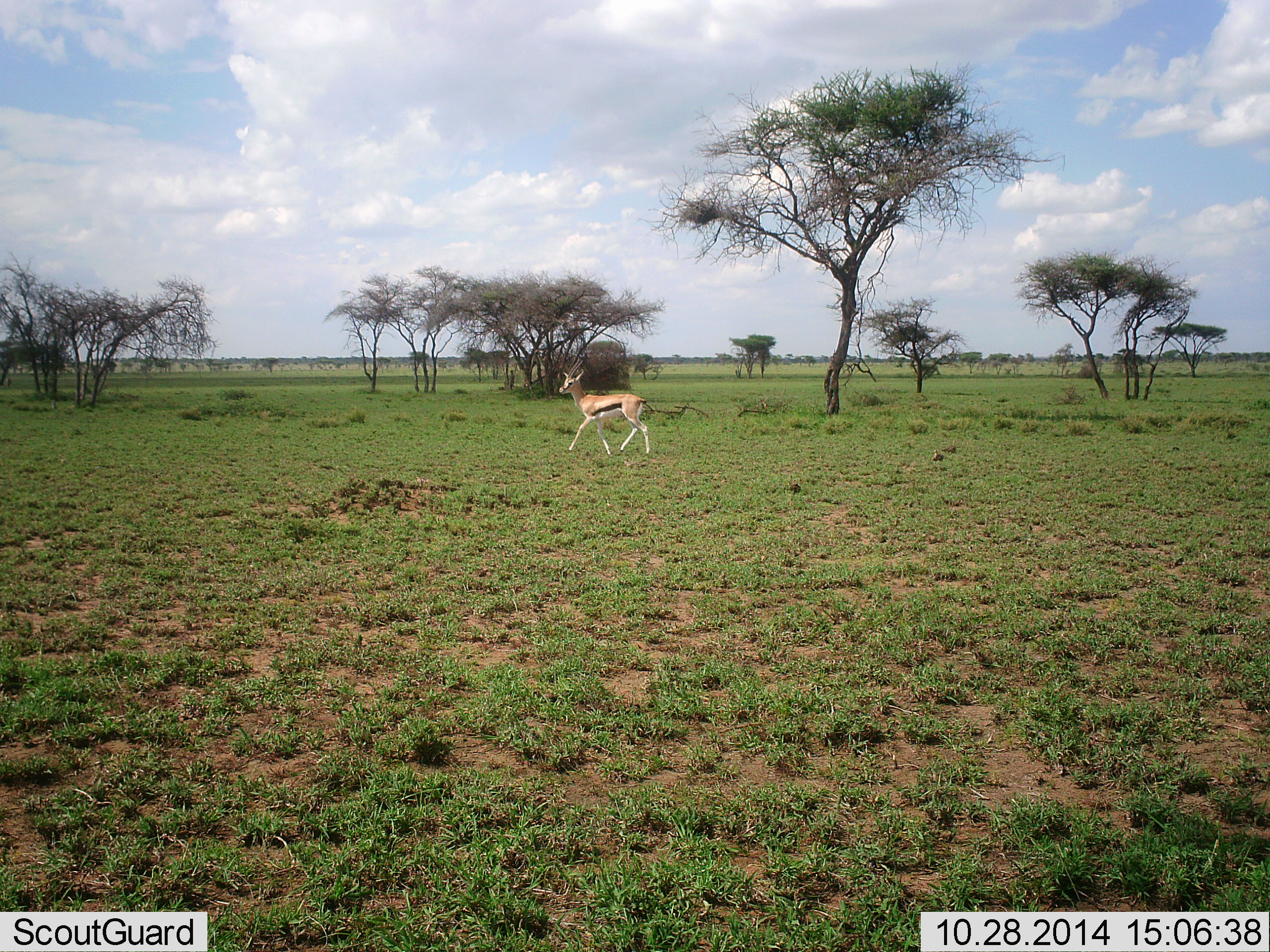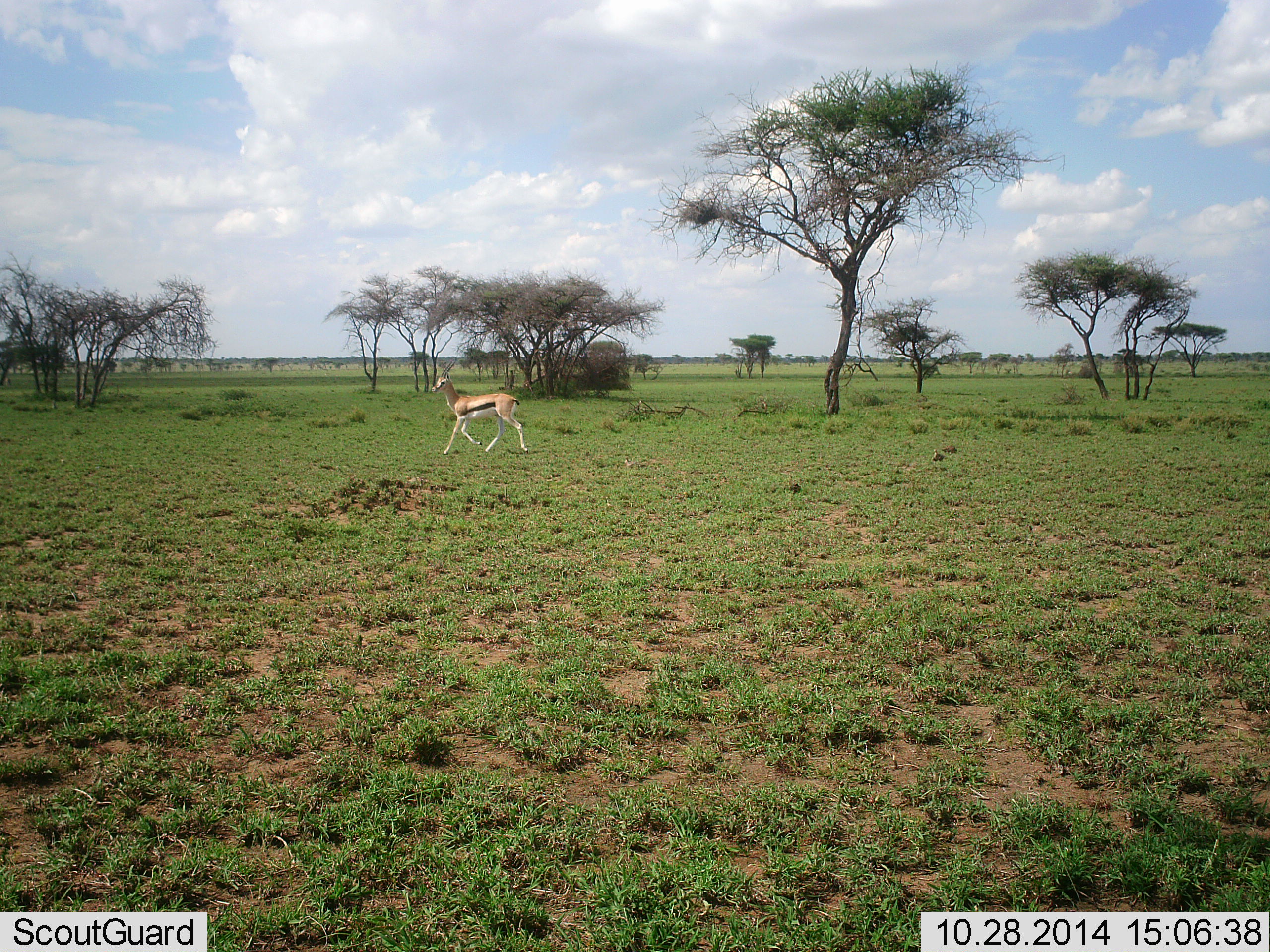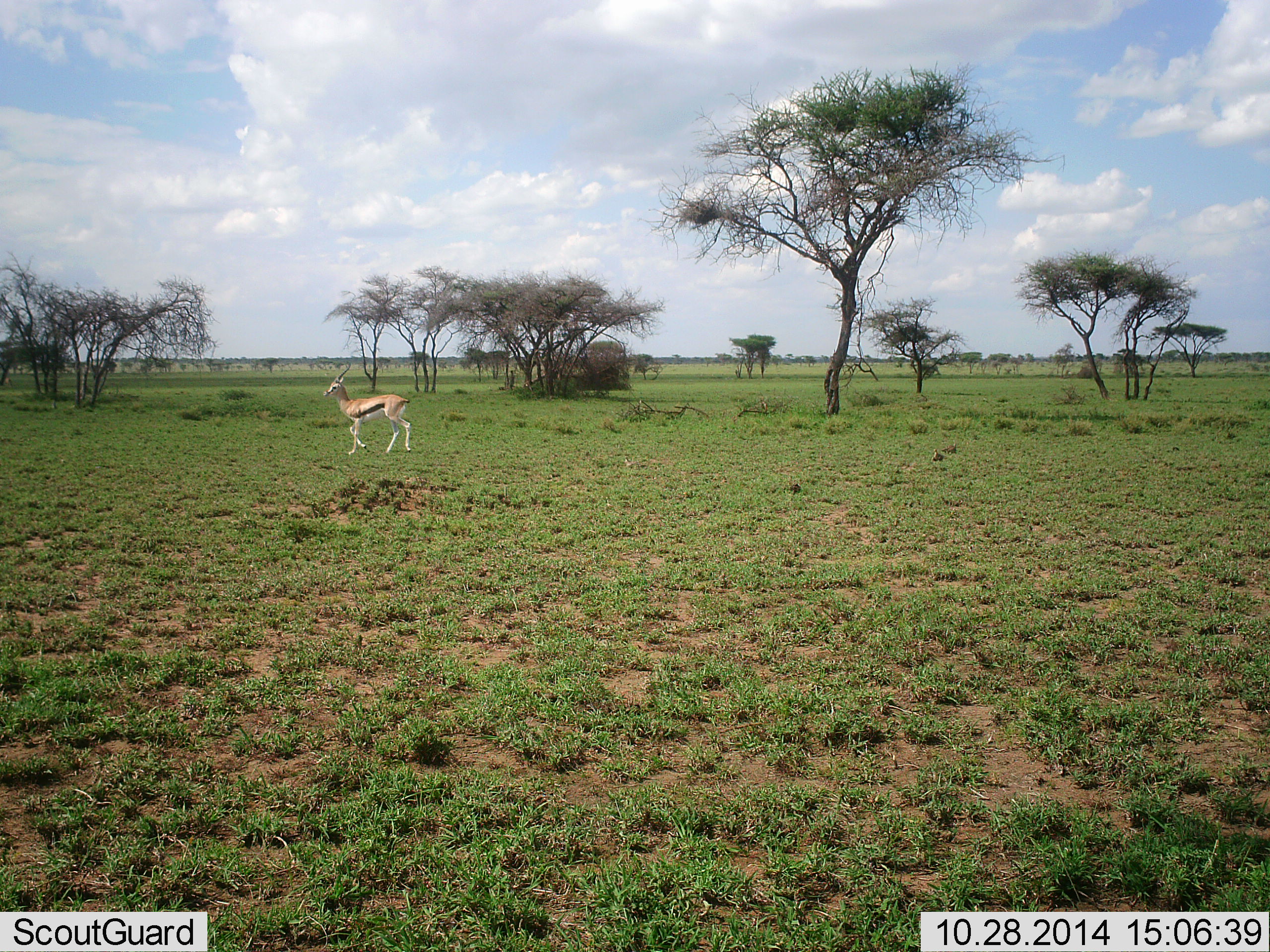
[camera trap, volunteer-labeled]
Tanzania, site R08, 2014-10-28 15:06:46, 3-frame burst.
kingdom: Animalia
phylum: Chordata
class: Mammalia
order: Artiodactyla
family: Bovidae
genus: Eudorcas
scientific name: Eudorcas thomsonii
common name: thomson's gazelle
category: gazellethomsons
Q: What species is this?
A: Gazellethomsons (thomson's gazelle) (Eudorcas thomsonii).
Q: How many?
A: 1.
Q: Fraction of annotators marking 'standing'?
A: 0%.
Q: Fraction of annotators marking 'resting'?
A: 0%.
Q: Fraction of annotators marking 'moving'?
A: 100%.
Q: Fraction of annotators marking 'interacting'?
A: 0%.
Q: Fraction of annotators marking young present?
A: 0%.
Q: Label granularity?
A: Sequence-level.